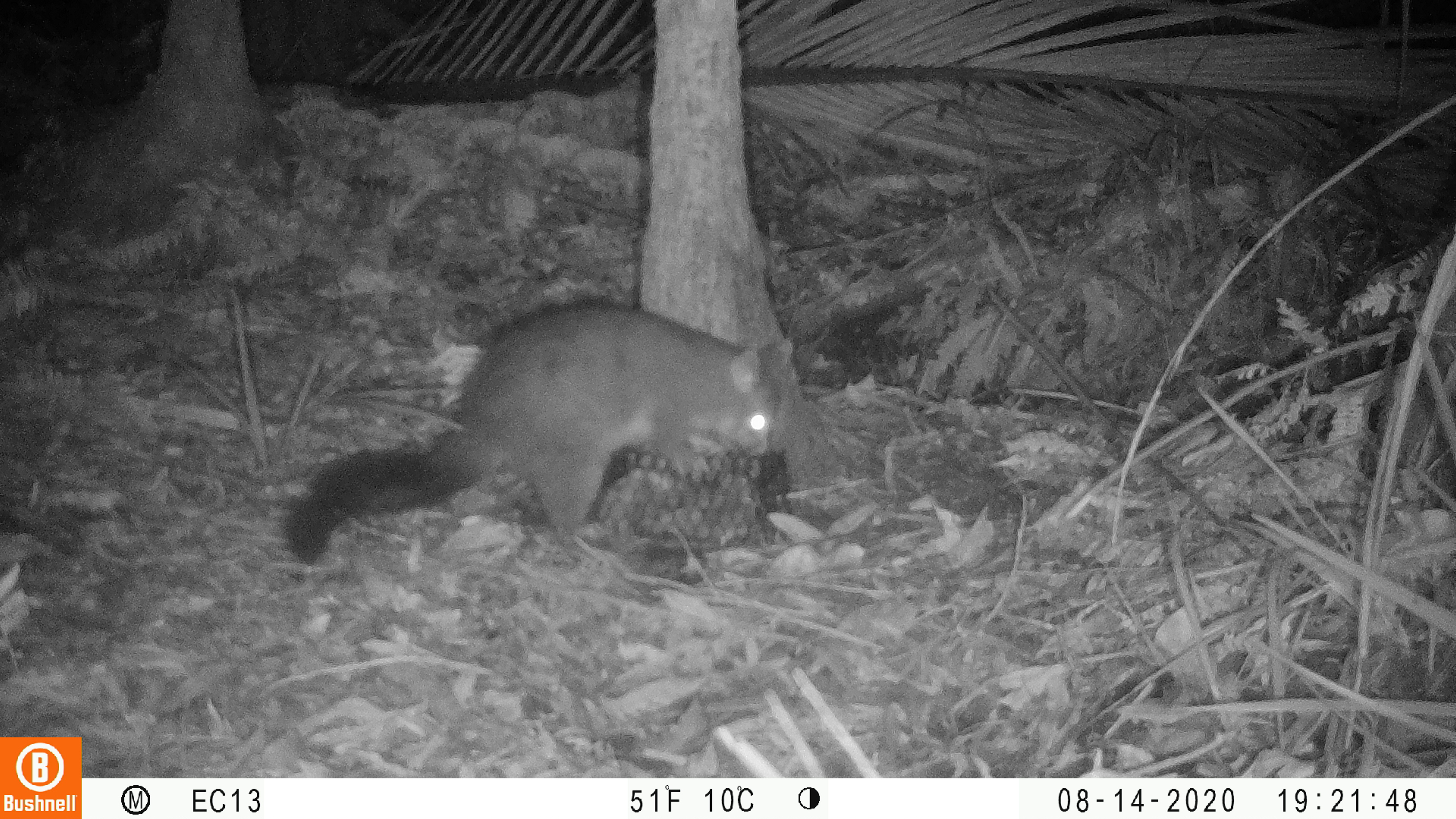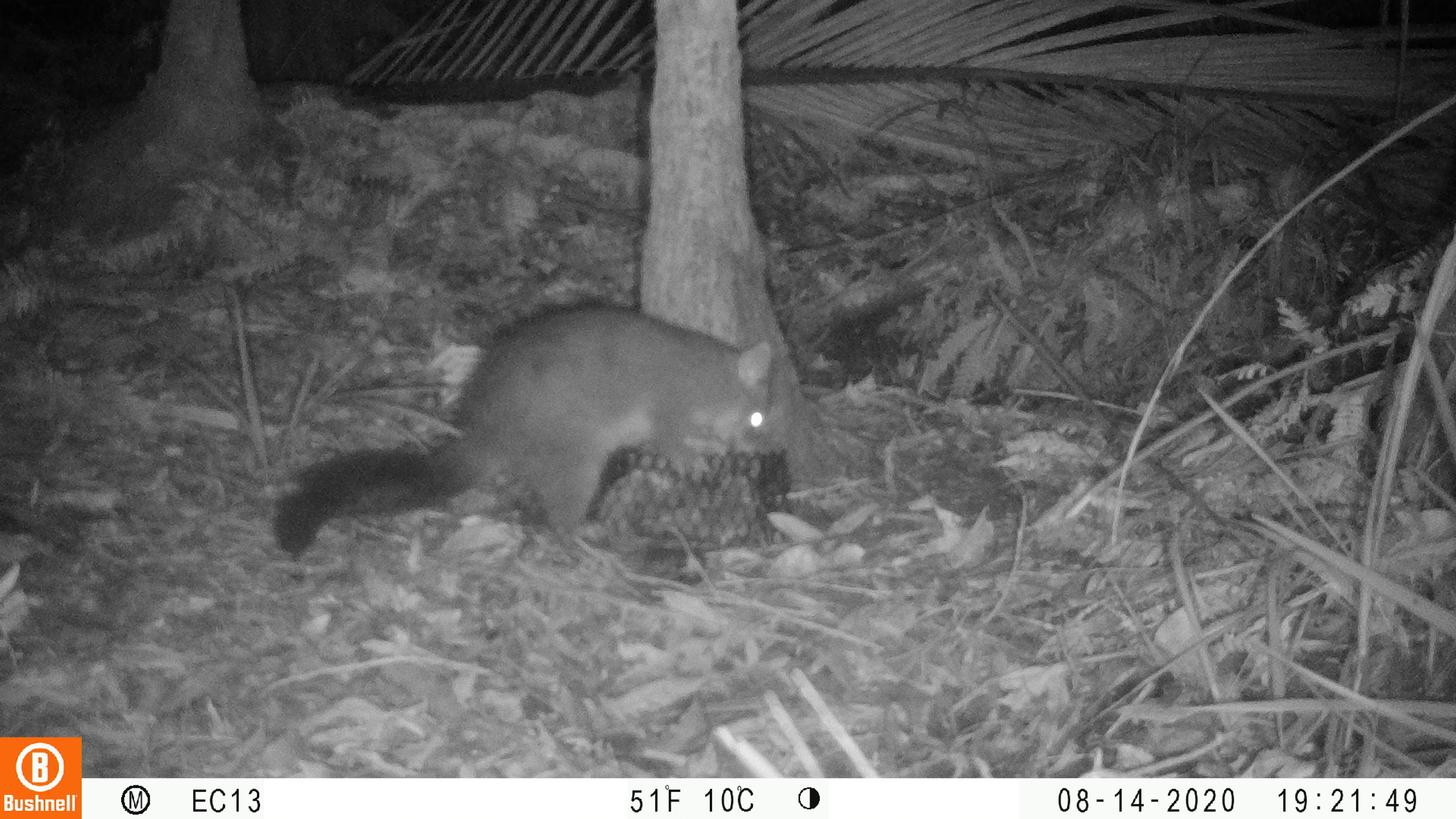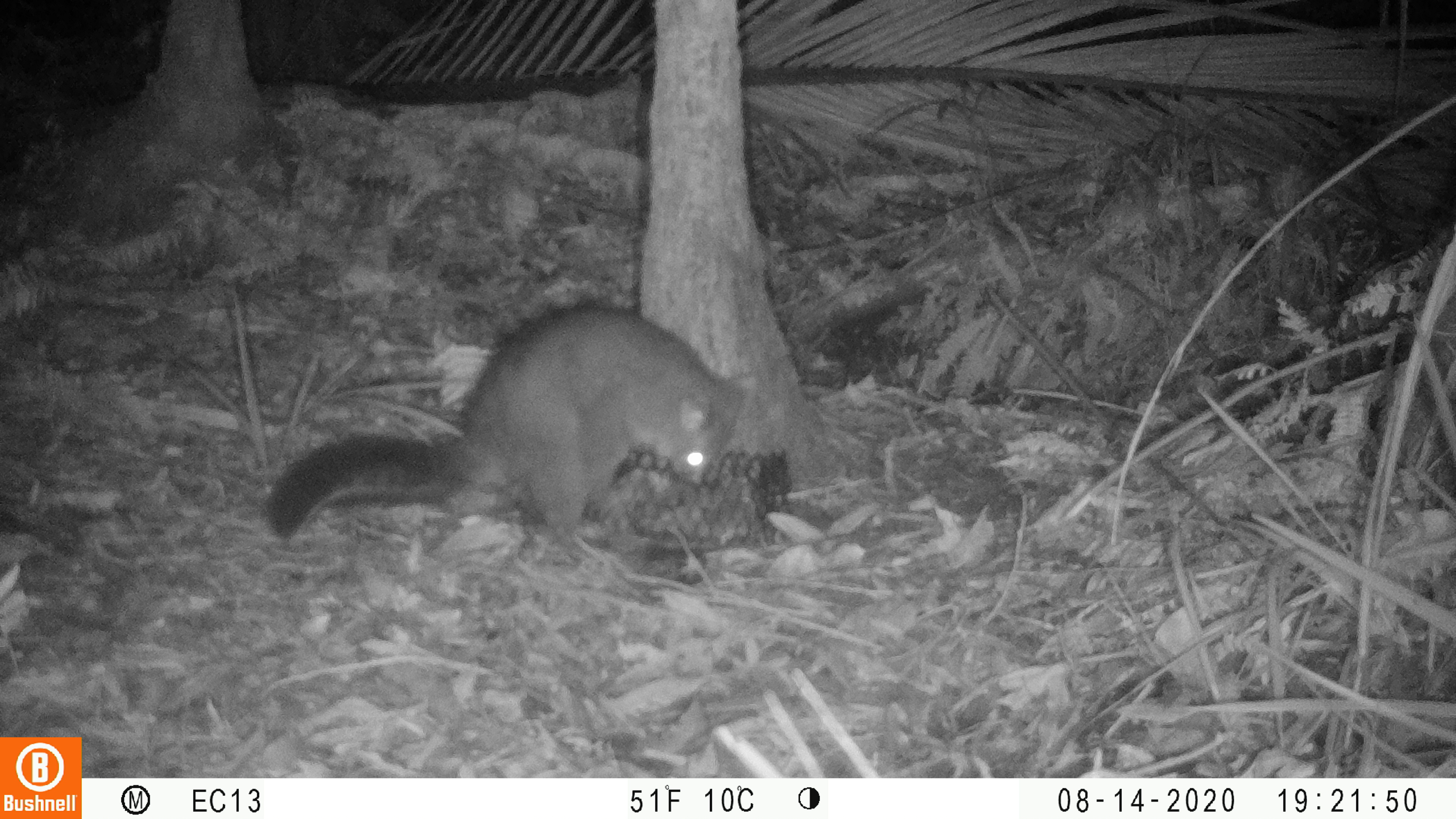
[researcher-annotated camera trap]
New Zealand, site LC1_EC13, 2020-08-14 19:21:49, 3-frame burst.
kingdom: Animalia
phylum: Chordata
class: Mammalia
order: Diprotodontia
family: Phalangeridae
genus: Trichosurus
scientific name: Trichosurus vulpecula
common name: common brushtail possum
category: possum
Possum (common brushtail possum) (Trichosurus vulpecula).